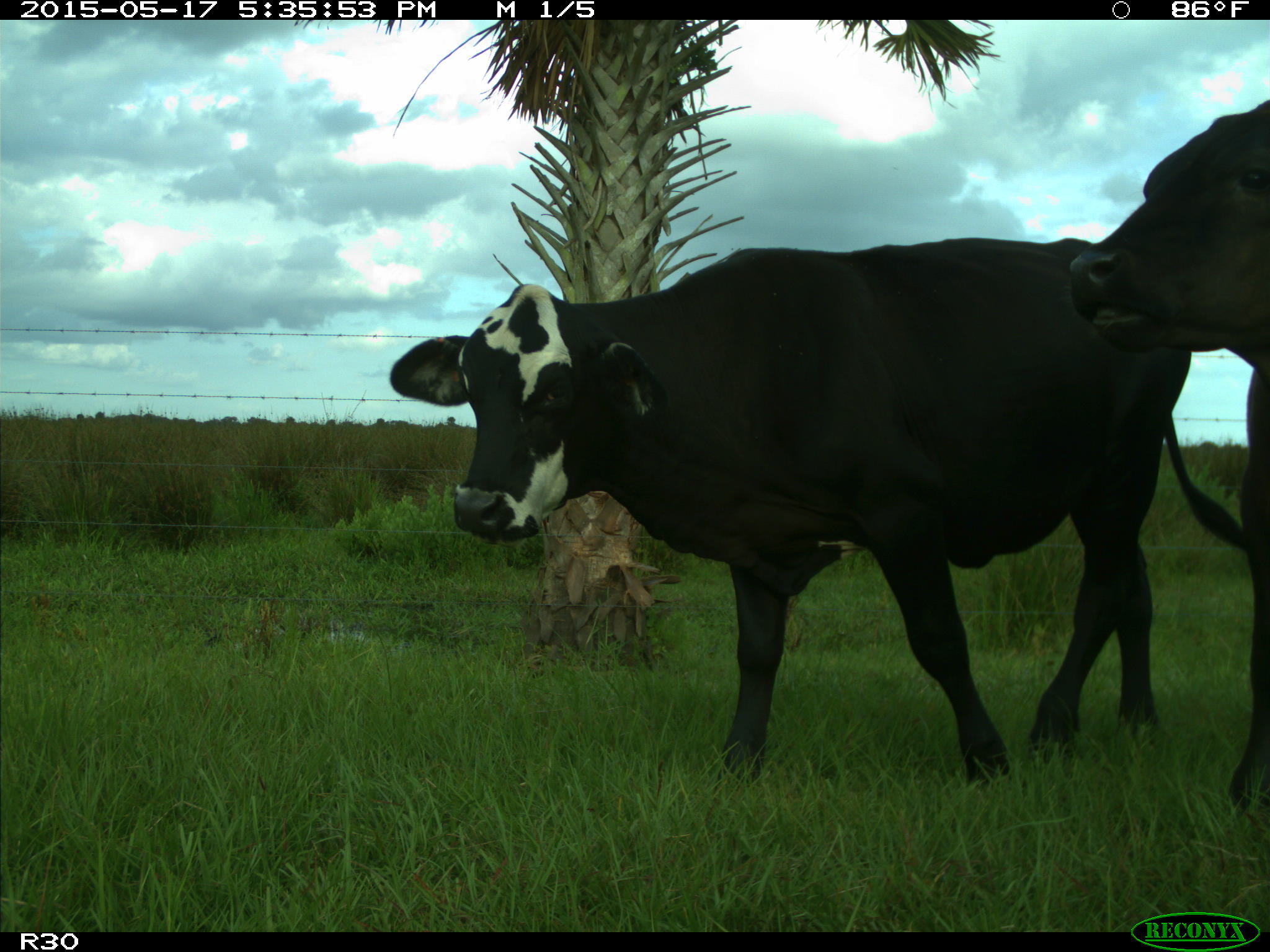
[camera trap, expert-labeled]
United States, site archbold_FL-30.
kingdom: Animalia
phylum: Chordata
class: Mammalia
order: Artiodactyla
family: Bovidae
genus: Bos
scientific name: Bos taurus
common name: domestic cow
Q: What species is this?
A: Bos taurus (domestic cow).